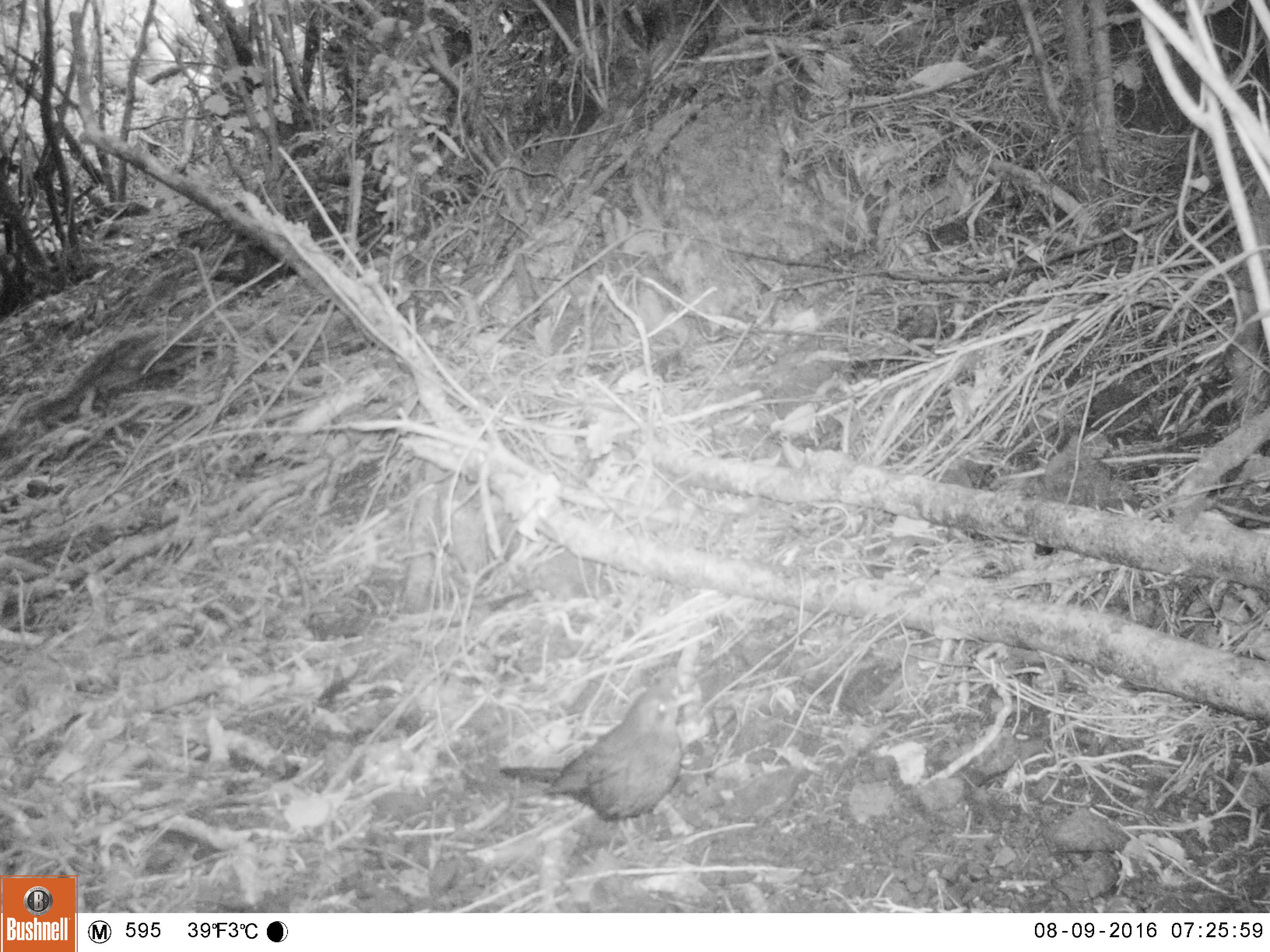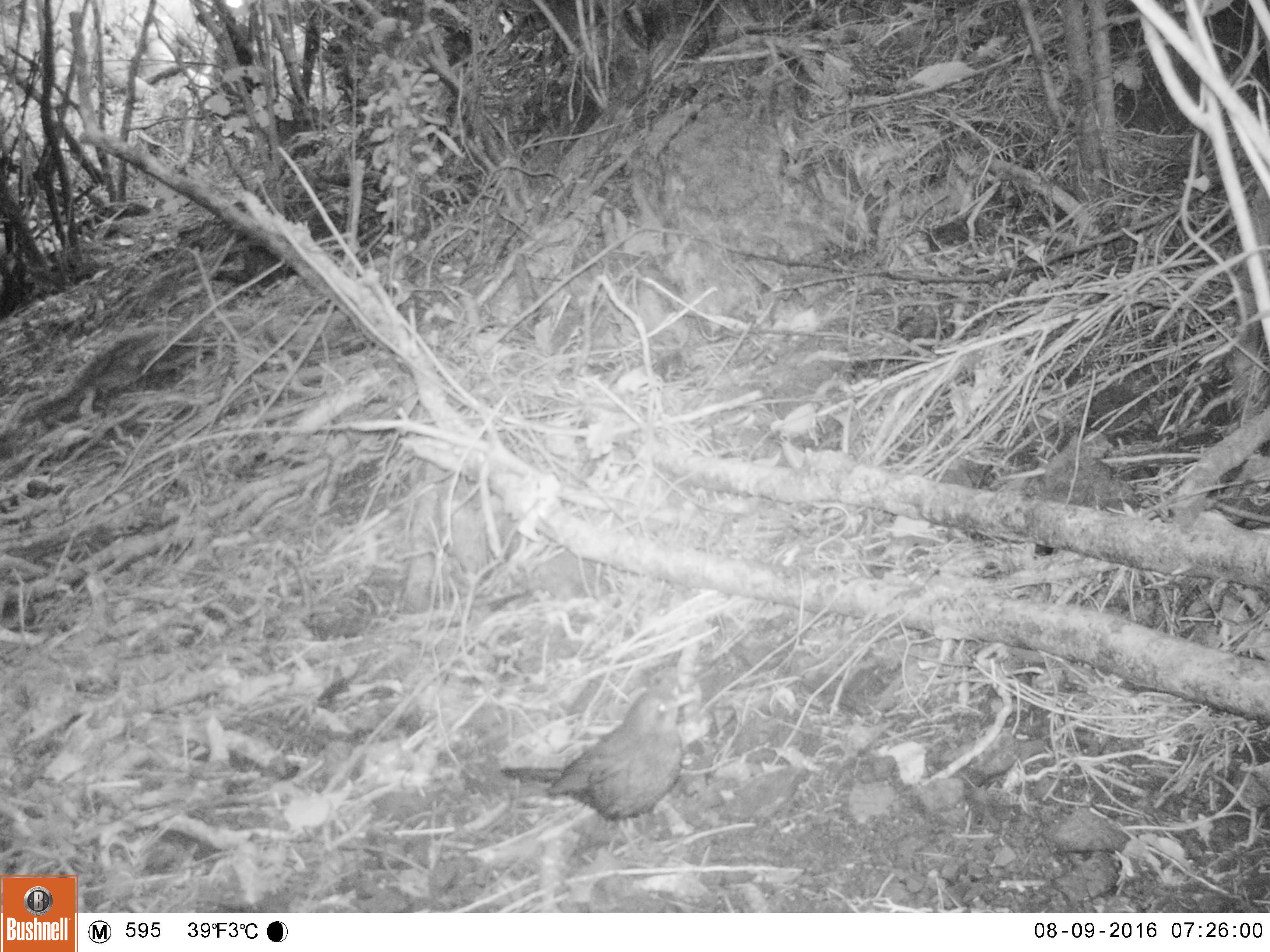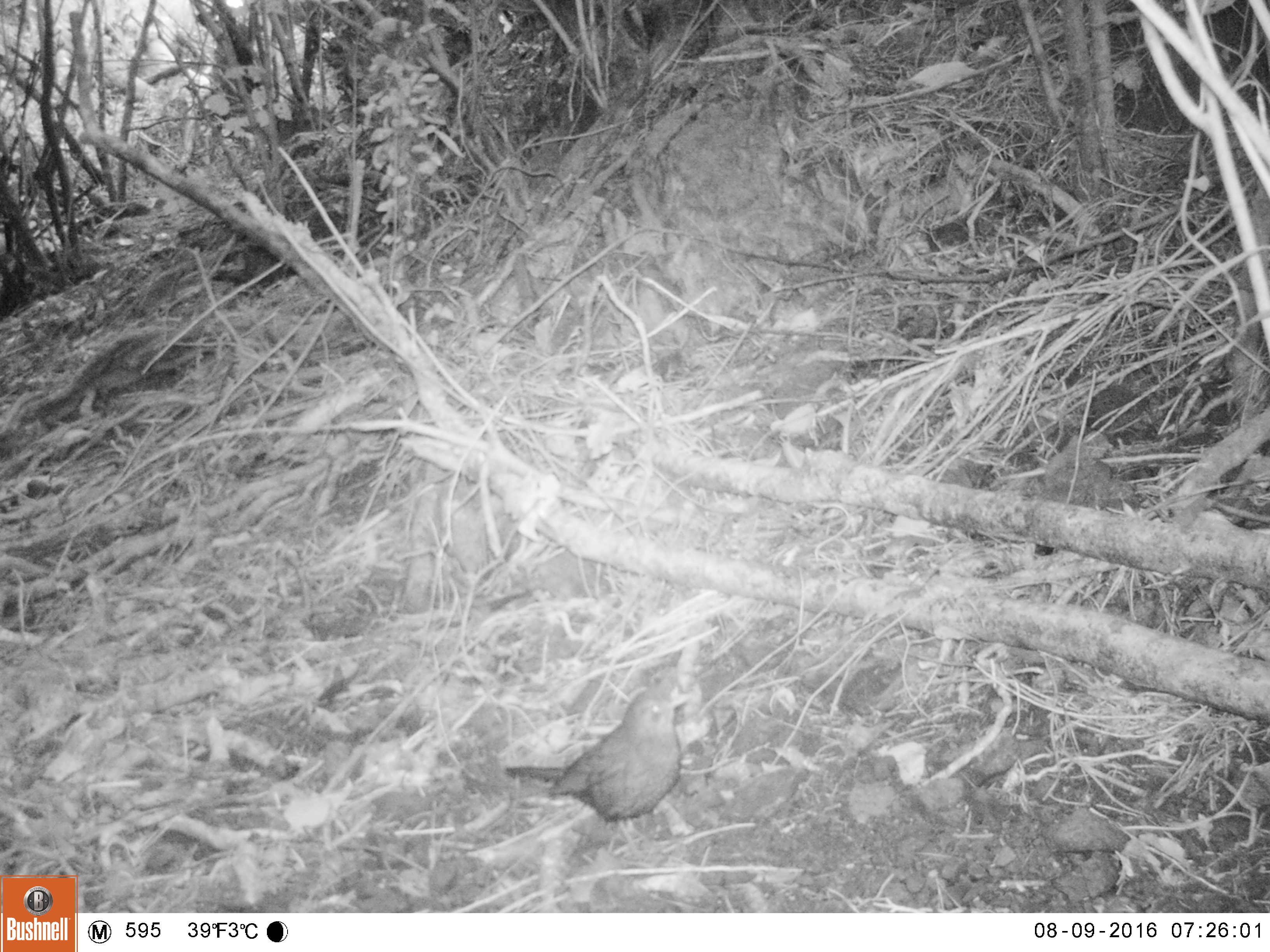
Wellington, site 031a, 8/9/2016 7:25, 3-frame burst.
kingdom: Animalia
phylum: Chordata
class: Aves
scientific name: Aves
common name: bird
Bird (Aves).